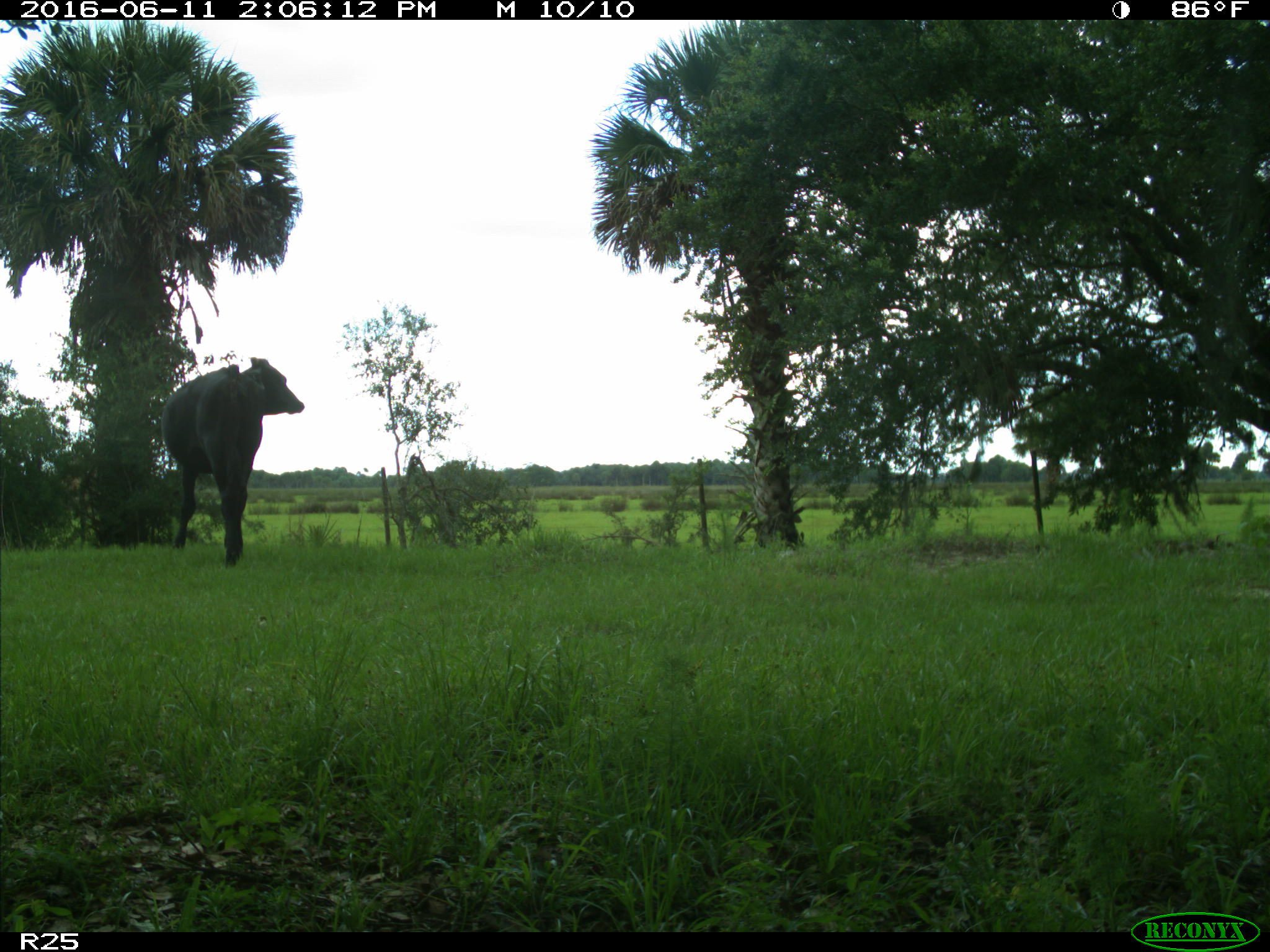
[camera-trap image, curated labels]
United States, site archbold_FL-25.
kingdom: Animalia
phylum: Chordata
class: Mammalia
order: Artiodactyla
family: Bovidae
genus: Bos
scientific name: Bos taurus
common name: domestic cow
Bos taurus (domestic cow).